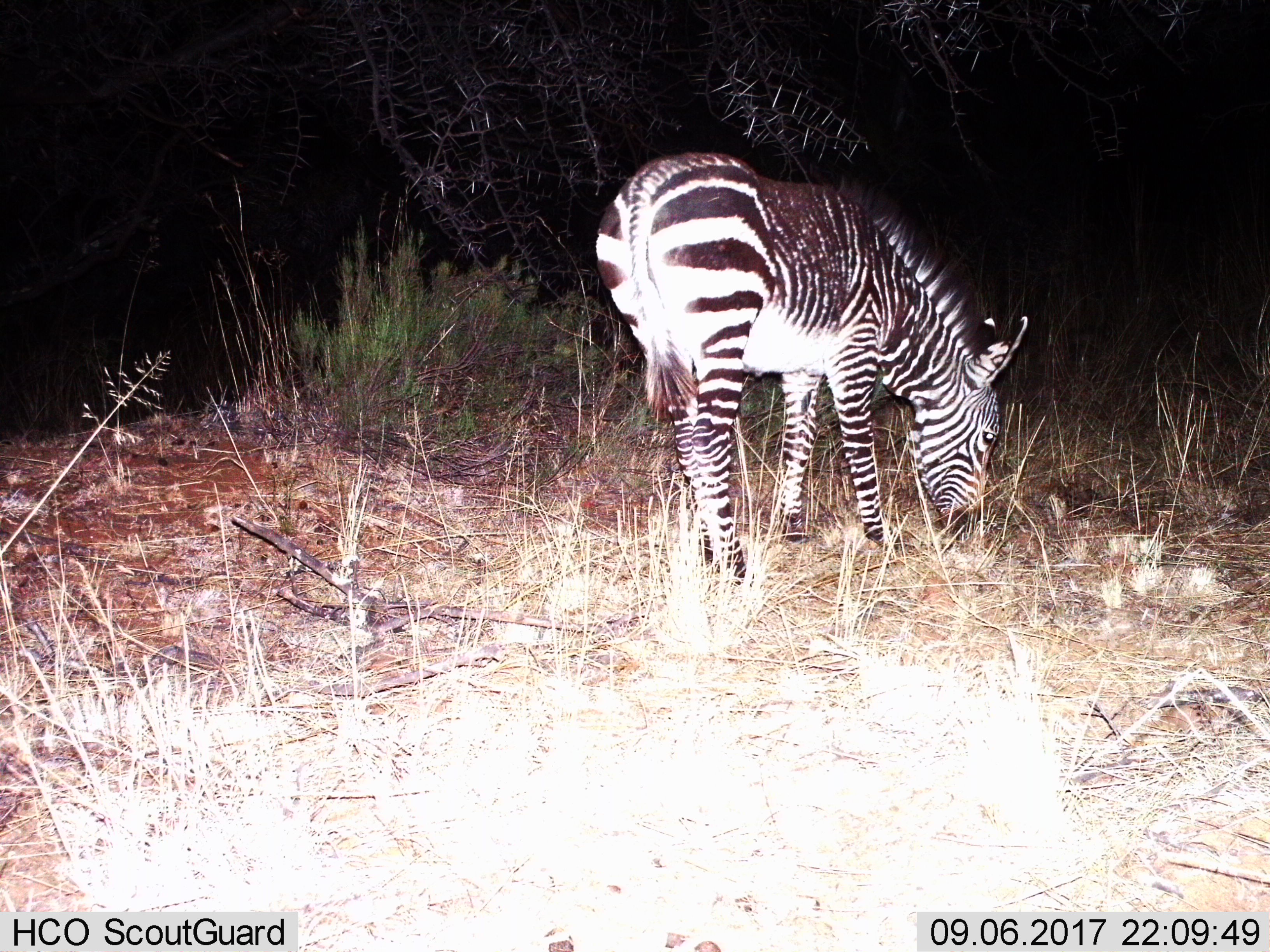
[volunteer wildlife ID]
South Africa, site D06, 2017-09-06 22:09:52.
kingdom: Animalia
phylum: Chordata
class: Mammalia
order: Perissodactyla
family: Equidae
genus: Equus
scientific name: Equus zebra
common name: mountain zebra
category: zebramountain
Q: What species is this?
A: Zebramountain (mountain zebra) (Equus zebra).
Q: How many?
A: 1.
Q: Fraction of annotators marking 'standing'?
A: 38%.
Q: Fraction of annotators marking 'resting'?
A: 12%.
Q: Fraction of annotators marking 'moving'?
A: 12%.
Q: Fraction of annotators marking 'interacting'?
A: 0%.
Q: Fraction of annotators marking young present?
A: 0%.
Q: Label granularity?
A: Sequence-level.